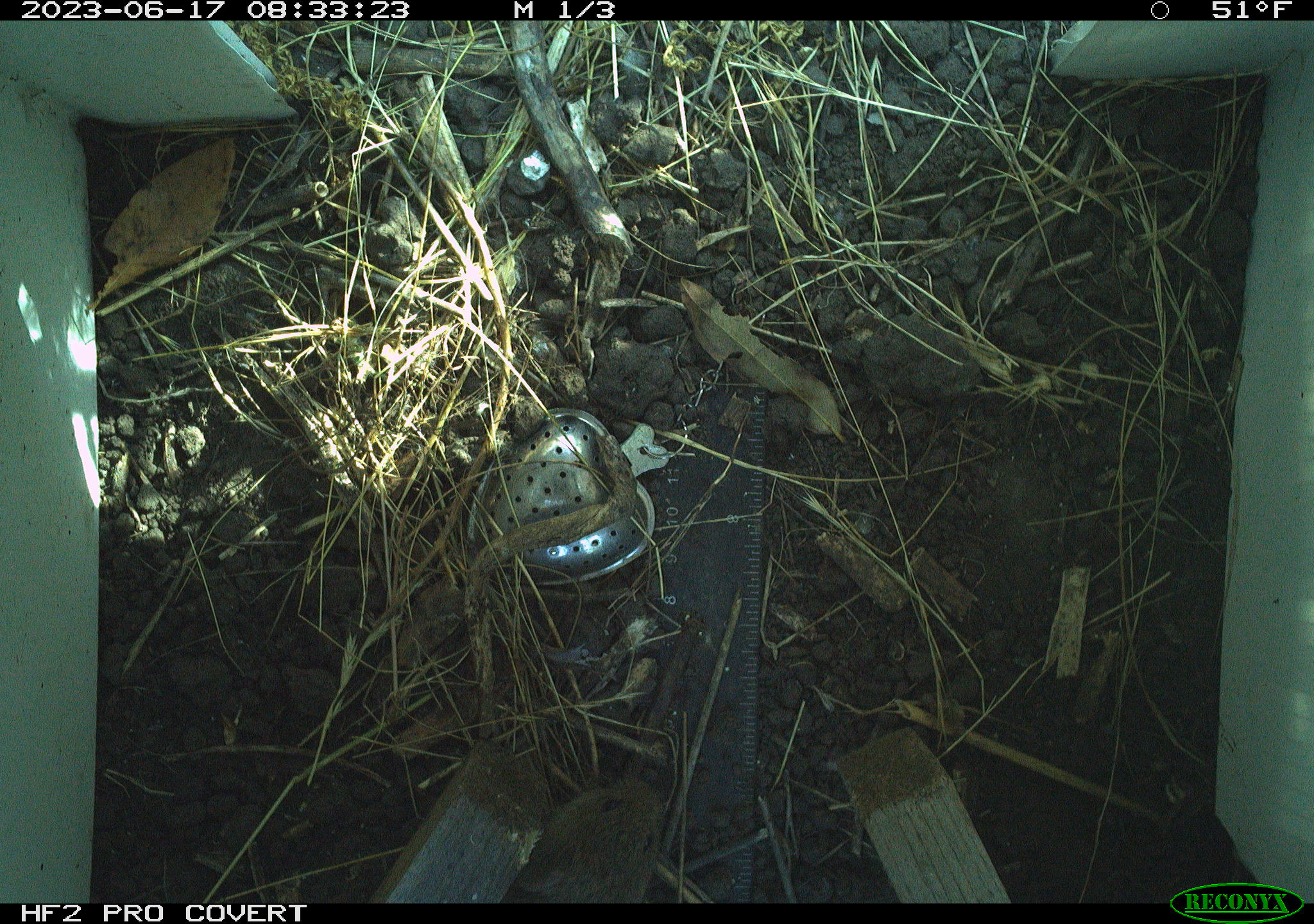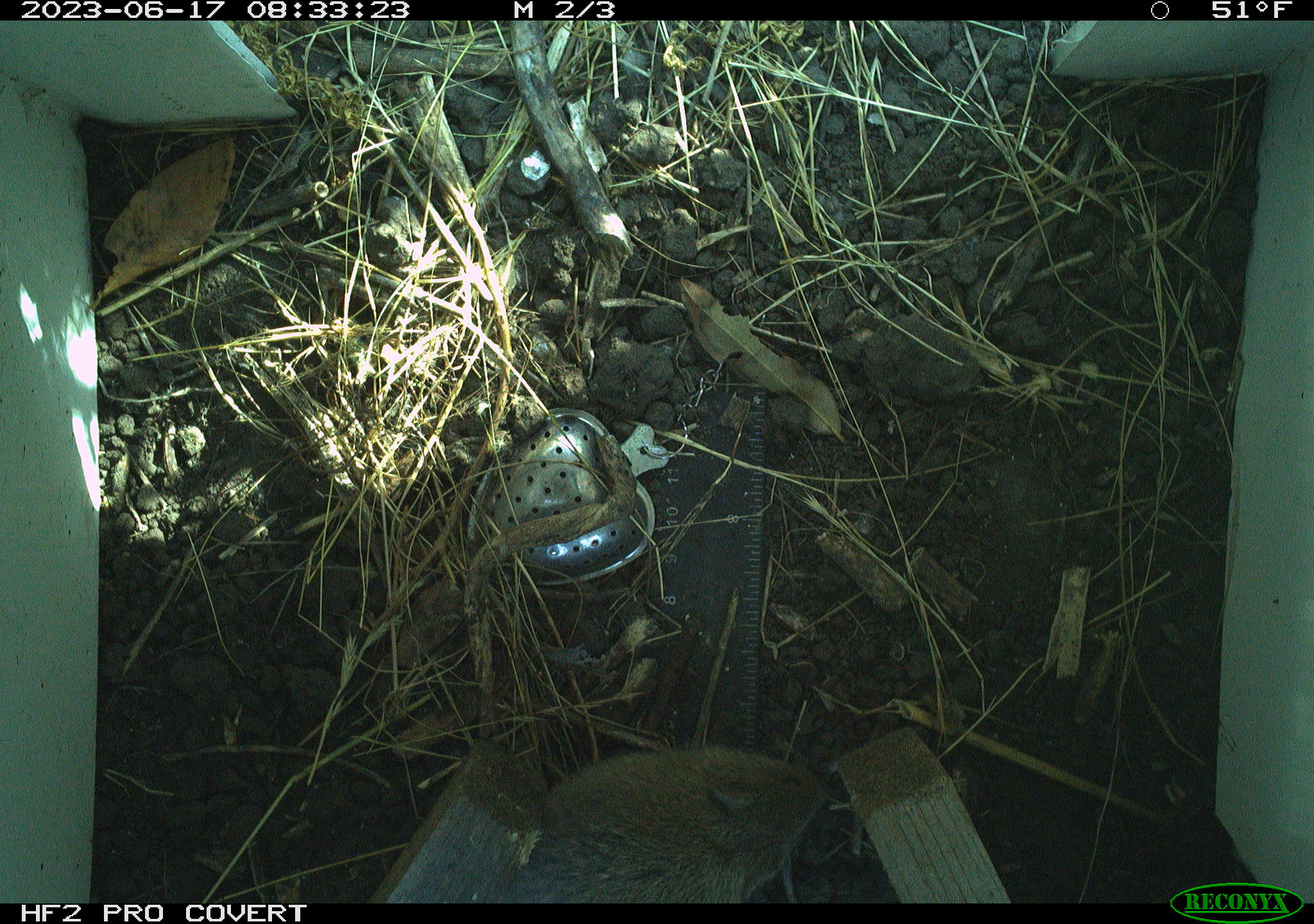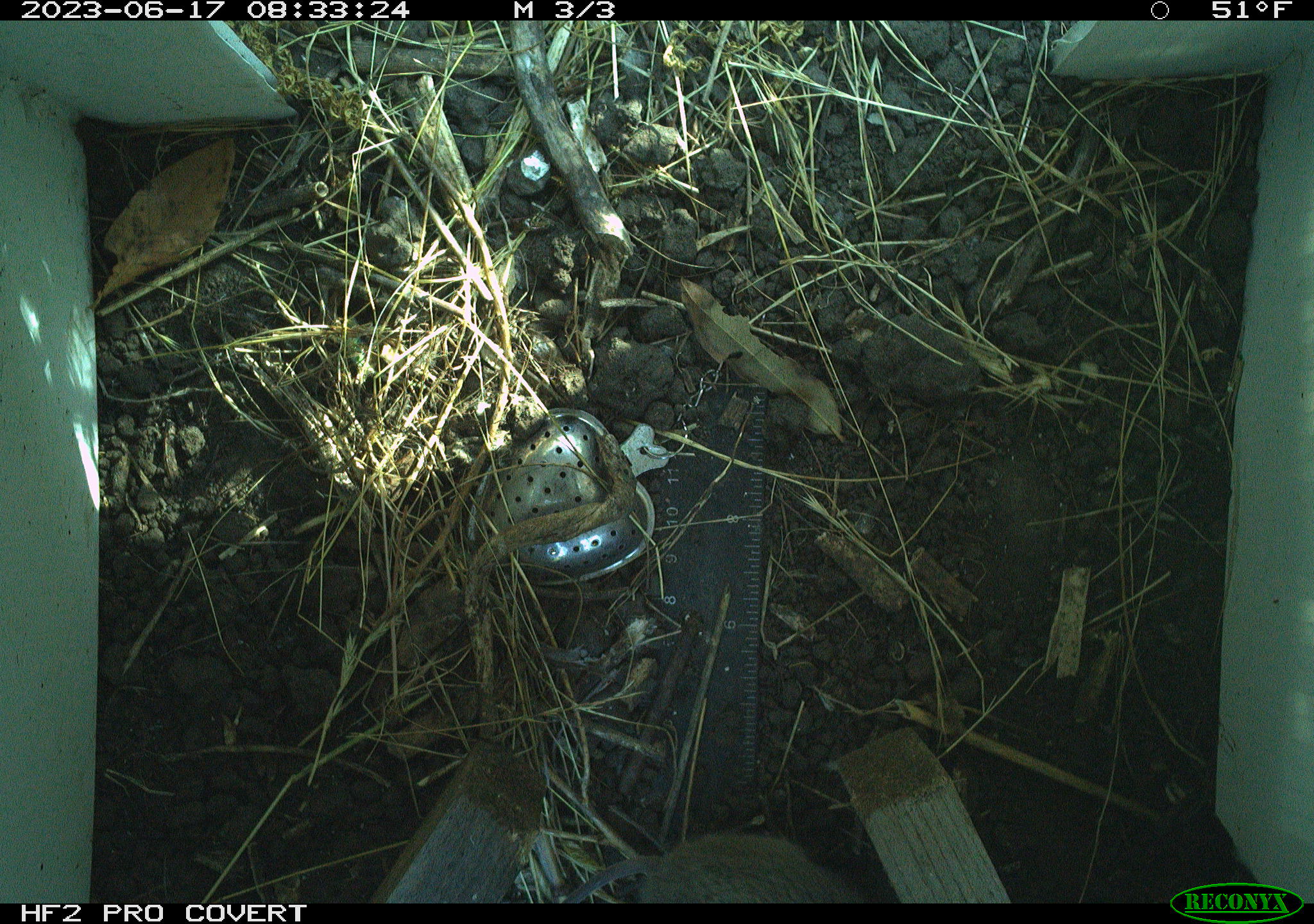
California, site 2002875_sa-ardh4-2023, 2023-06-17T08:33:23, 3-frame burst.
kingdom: Animalia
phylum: Chordata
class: Mammalia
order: Rodentia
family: Cricetidae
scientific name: Arvicolinae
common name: voles, lemmings, and muskrats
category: arvicolinae subfamily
Arvicolinae subfamily (voles, lemmings, and muskrats) (Arvicolinae).